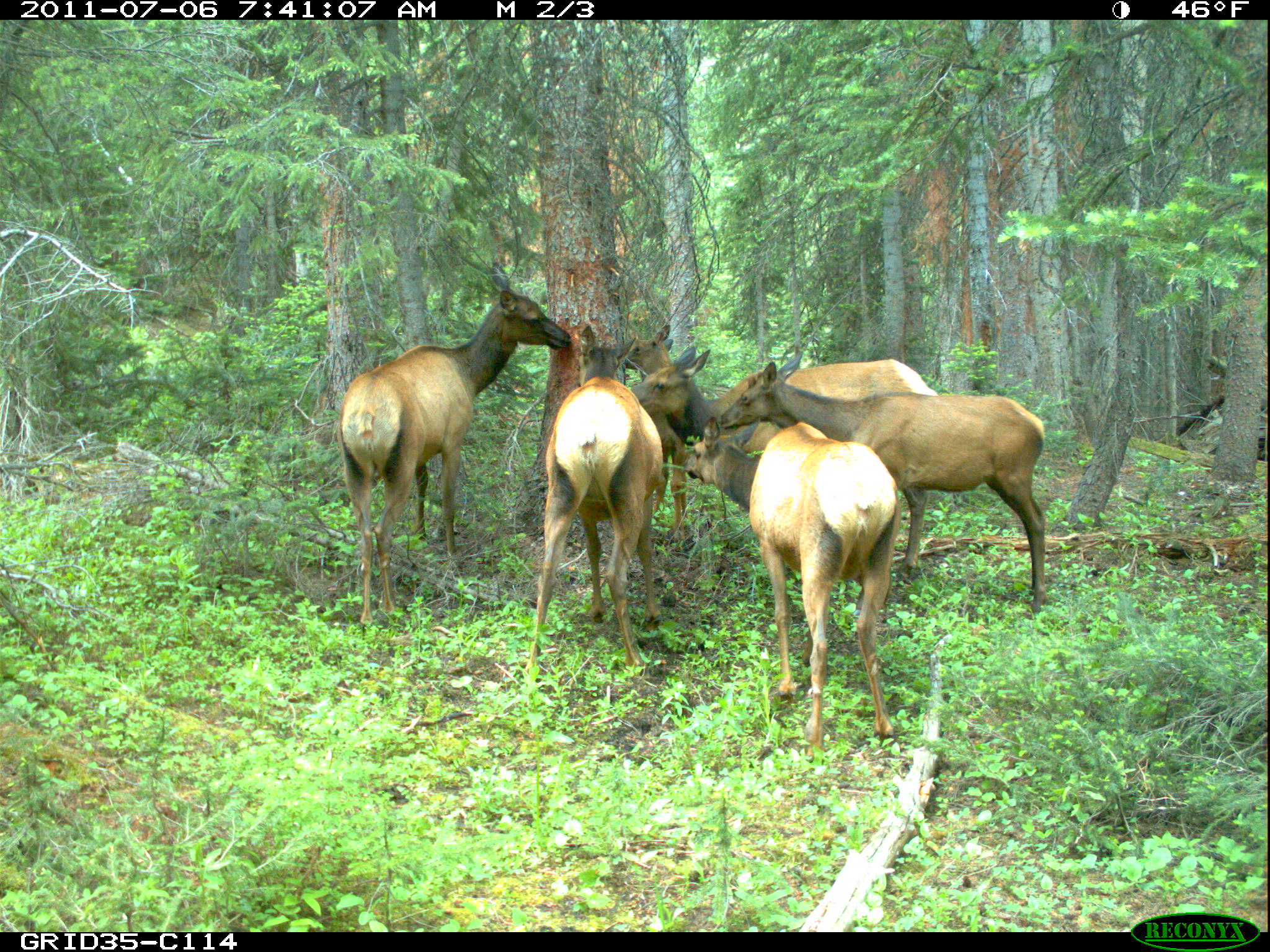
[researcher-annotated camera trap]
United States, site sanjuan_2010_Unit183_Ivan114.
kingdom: Animalia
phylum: Chordata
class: Mammalia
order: Artiodactyla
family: Cervidae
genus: Cervus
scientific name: Cervus elaphus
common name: red deer